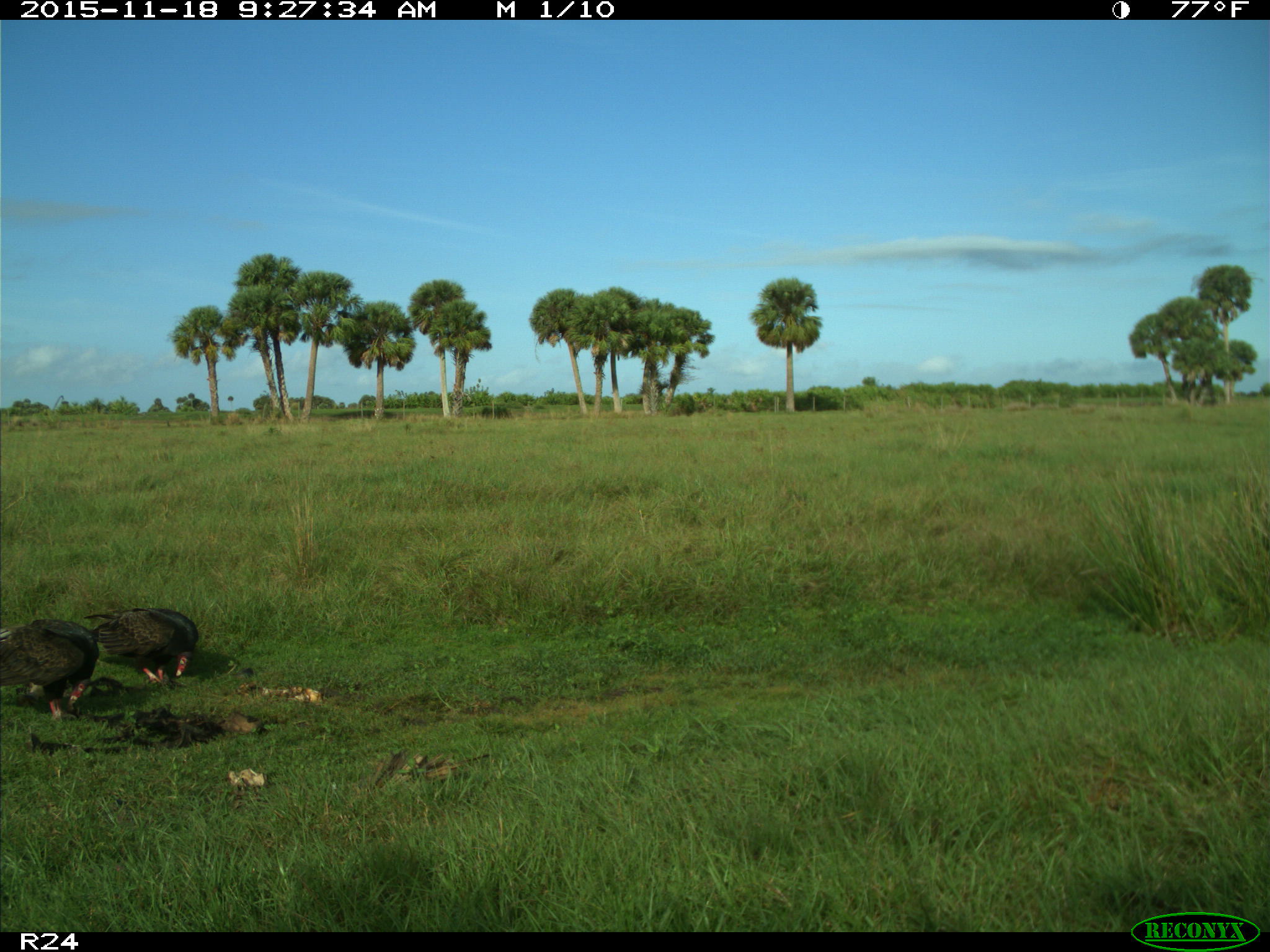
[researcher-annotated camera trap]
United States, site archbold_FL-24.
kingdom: Animalia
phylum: Chordata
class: Aves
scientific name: Aves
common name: birds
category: unidentified bird